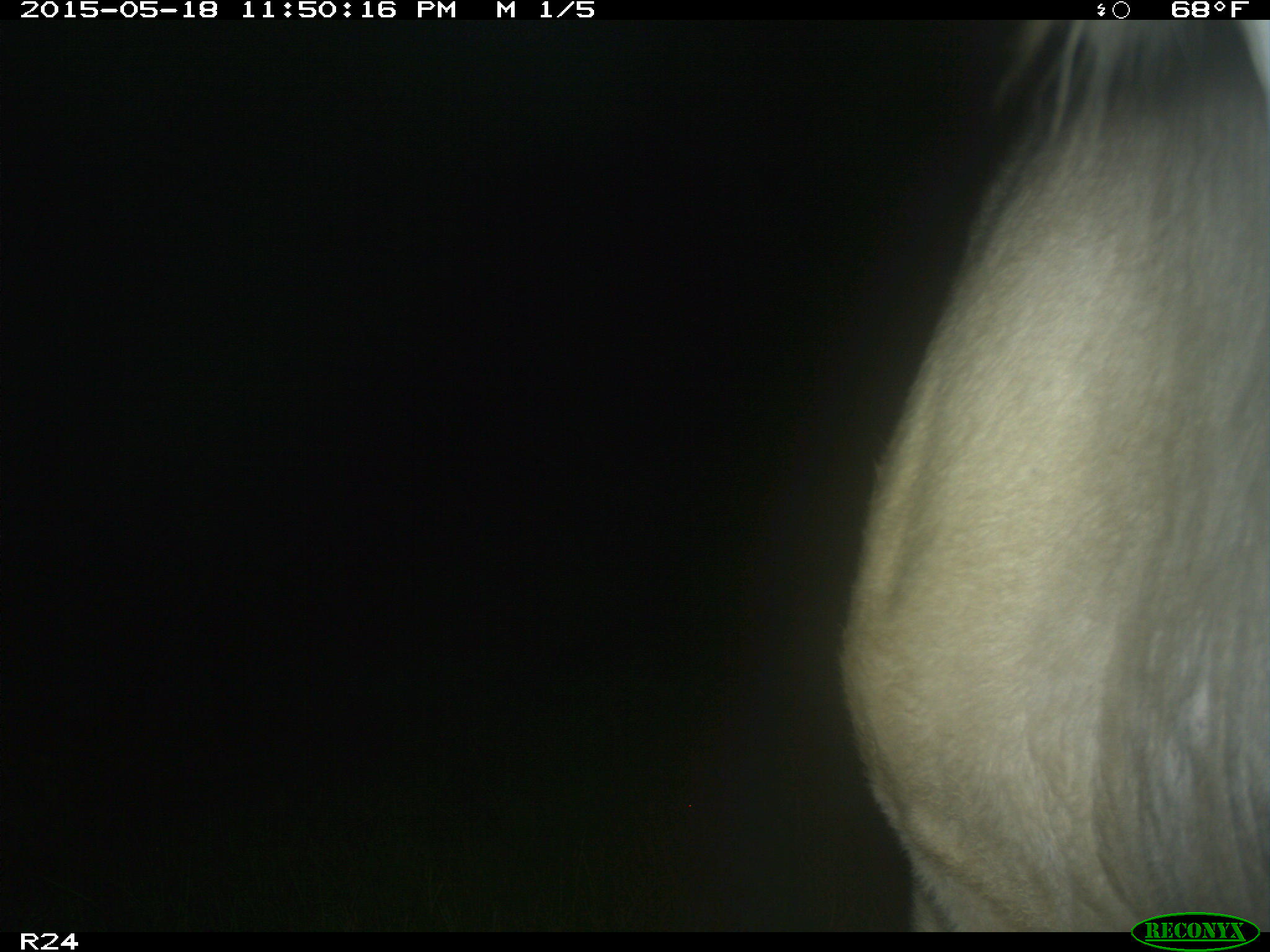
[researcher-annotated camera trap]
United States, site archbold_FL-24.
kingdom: Animalia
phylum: Chordata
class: Mammalia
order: Artiodactyla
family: Bovidae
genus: Bos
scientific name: Bos taurus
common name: domestic cow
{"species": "Bos taurus (domestic cow)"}